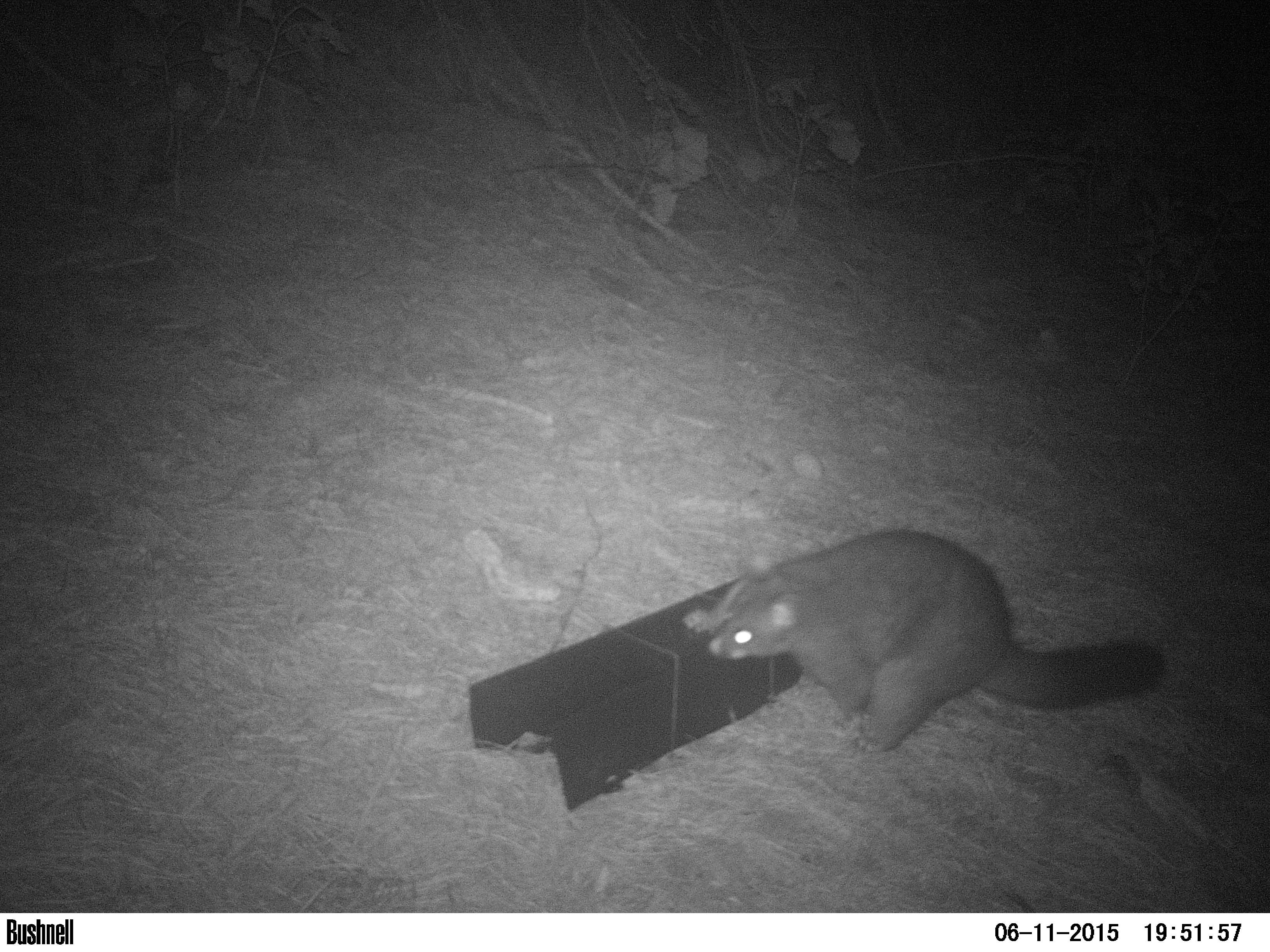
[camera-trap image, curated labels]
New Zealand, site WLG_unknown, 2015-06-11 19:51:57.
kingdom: Animalia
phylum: Chordata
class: Mammalia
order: Diprotodontia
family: Phalangeridae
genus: Trichosurus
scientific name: Trichosurus vulpecula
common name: common brushtail possum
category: possum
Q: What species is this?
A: Possum (common brushtail possum) (Trichosurus vulpecula).